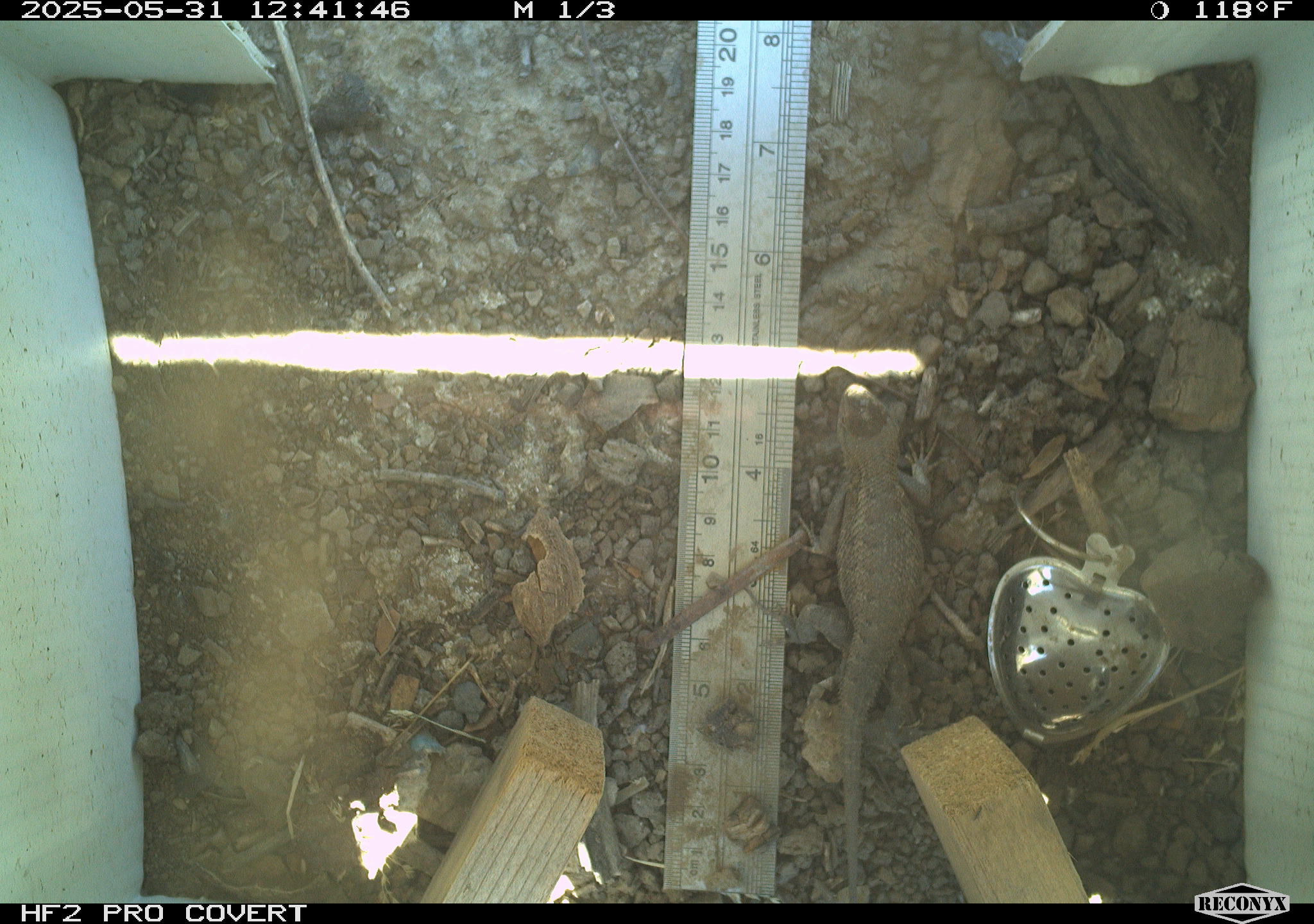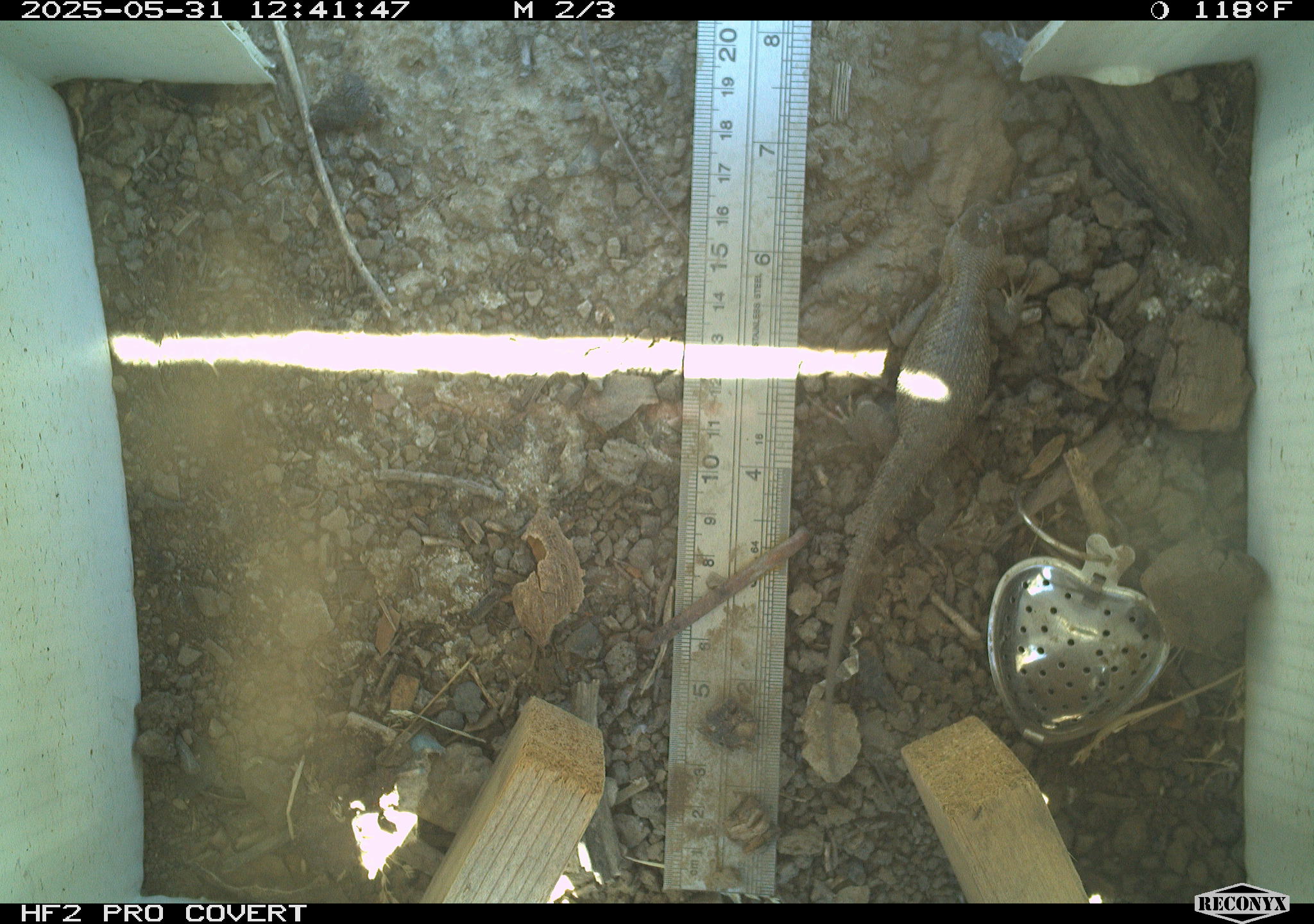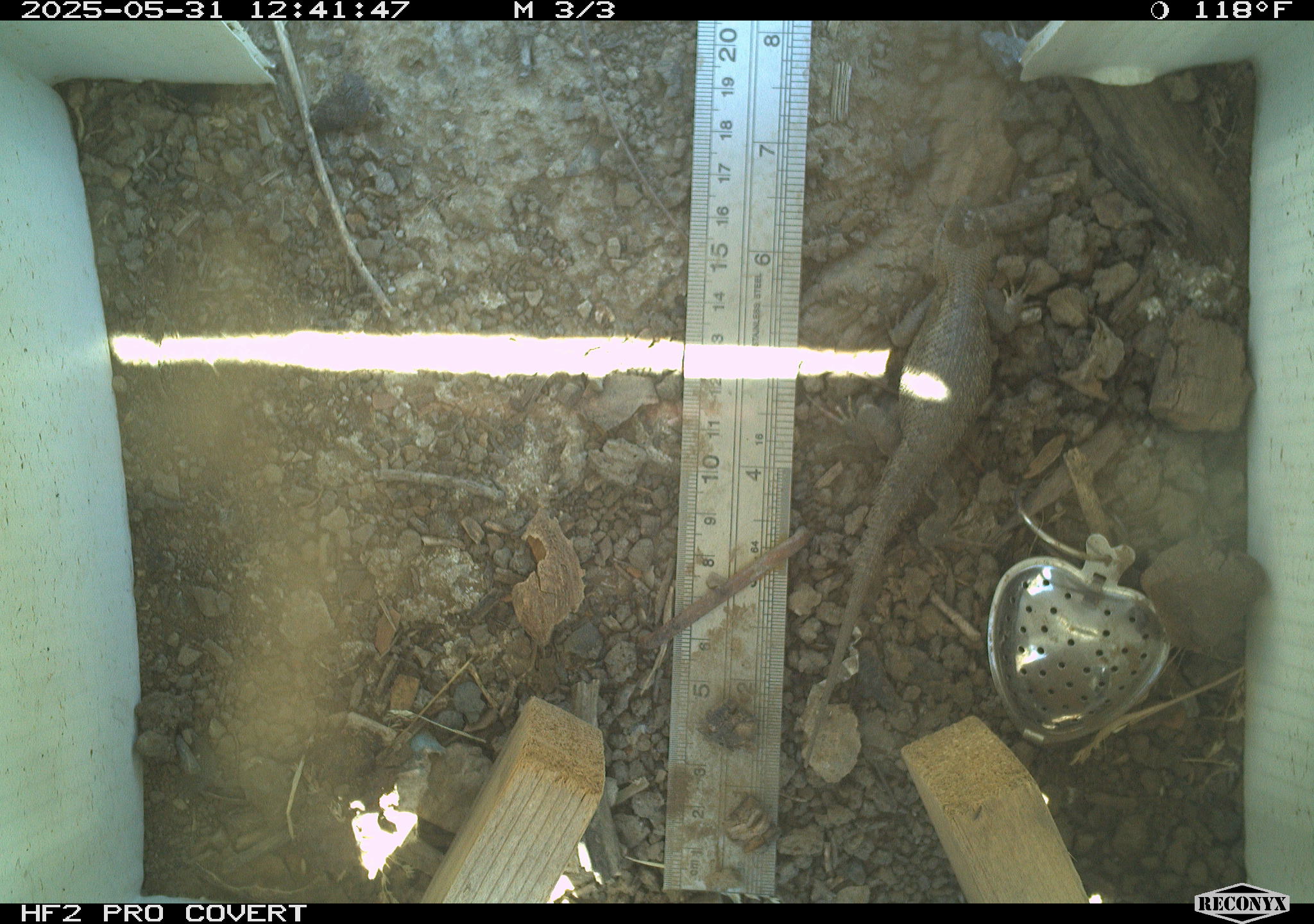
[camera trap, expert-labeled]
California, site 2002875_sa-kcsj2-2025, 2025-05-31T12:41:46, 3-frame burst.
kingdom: Animalia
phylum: Chordata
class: Reptilia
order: Squamata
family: Phrynosomatidae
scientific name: Phrynosomatidae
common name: north american spiny lizards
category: sceloporus/uta species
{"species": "sceloporus/uta species (north american spiny lizards) (Phrynosomatidae)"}